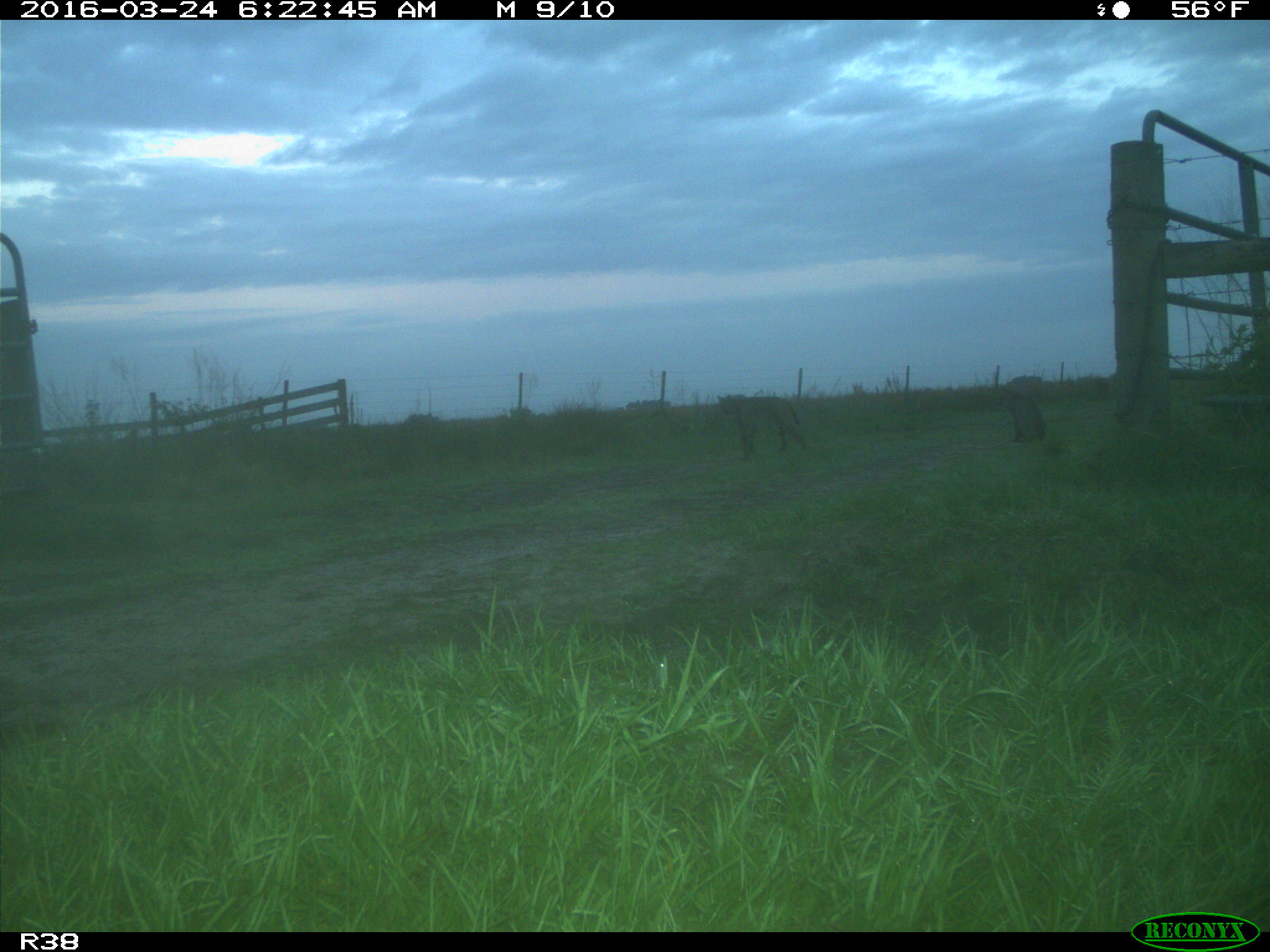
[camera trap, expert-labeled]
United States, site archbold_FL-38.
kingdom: Animalia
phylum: Chordata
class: Mammalia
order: Carnivora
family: Felidae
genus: Lynx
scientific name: Lynx rufus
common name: bobcat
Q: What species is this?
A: Lynx rufus (bobcat).